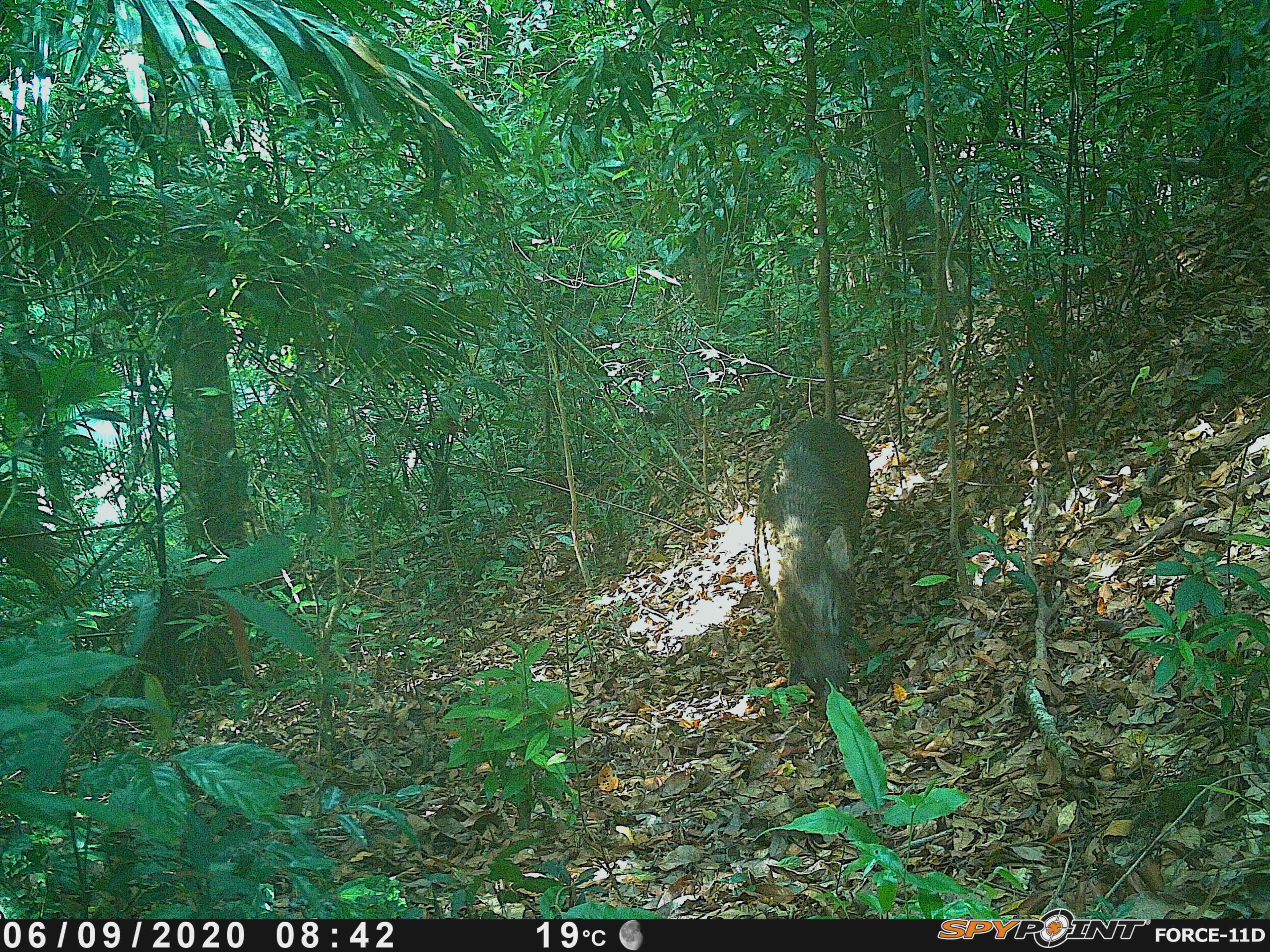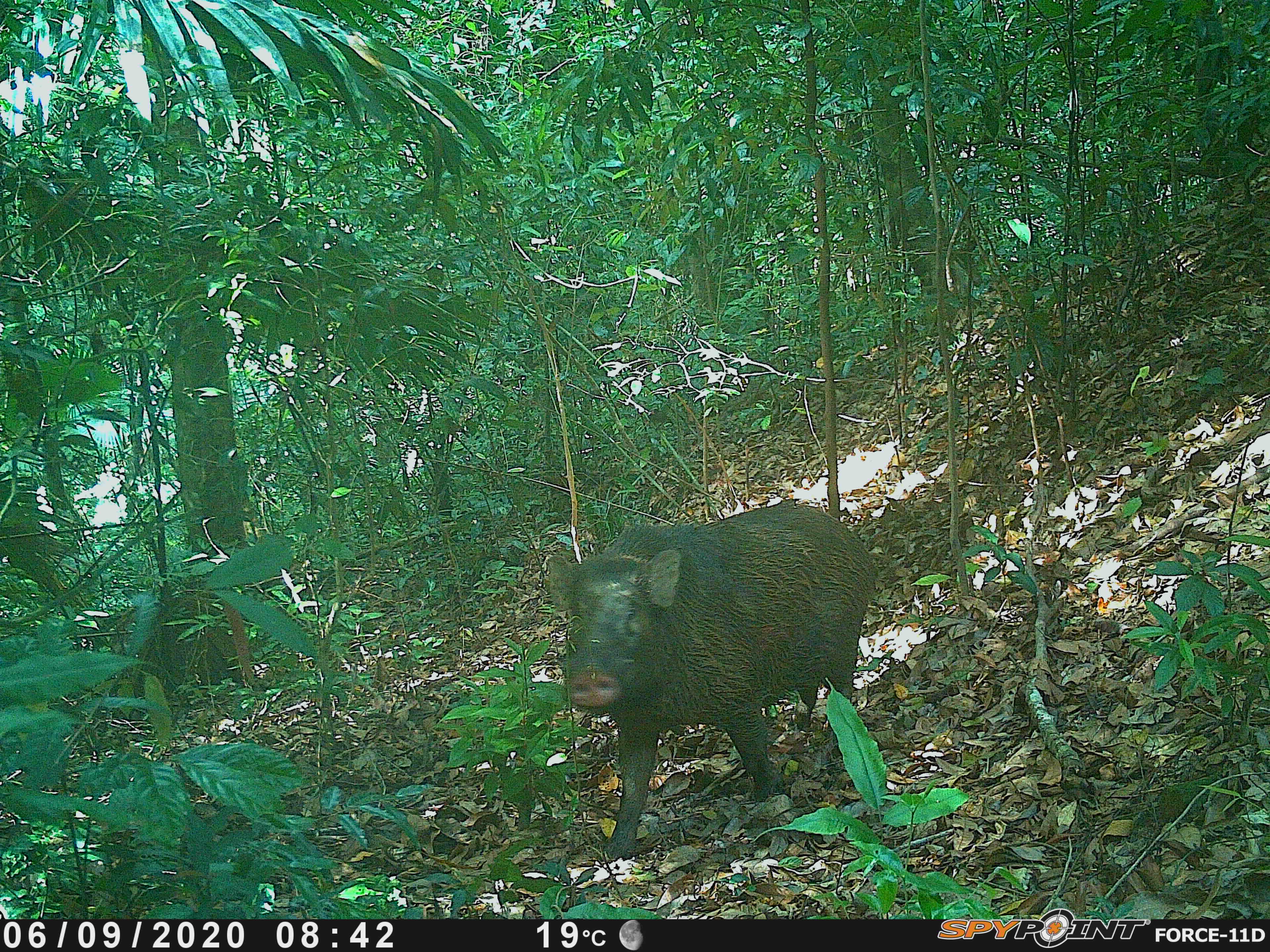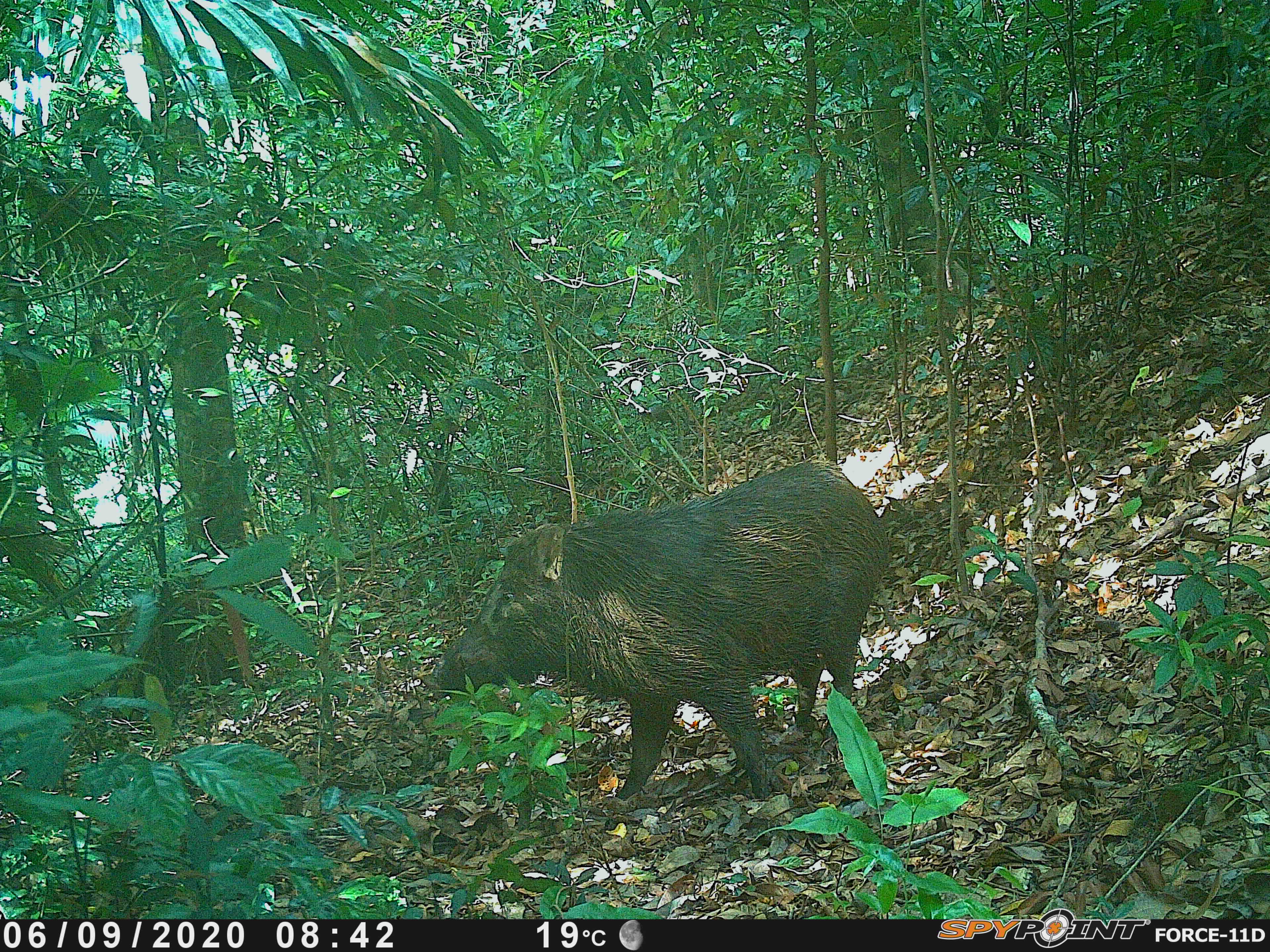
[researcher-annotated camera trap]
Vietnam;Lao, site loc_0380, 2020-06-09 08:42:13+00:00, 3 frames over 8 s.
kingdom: Animalia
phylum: Chordata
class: Mammalia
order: Artiodactyla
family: Suidae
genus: Sus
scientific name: Sus scrofa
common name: eurasian wild pig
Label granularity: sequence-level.